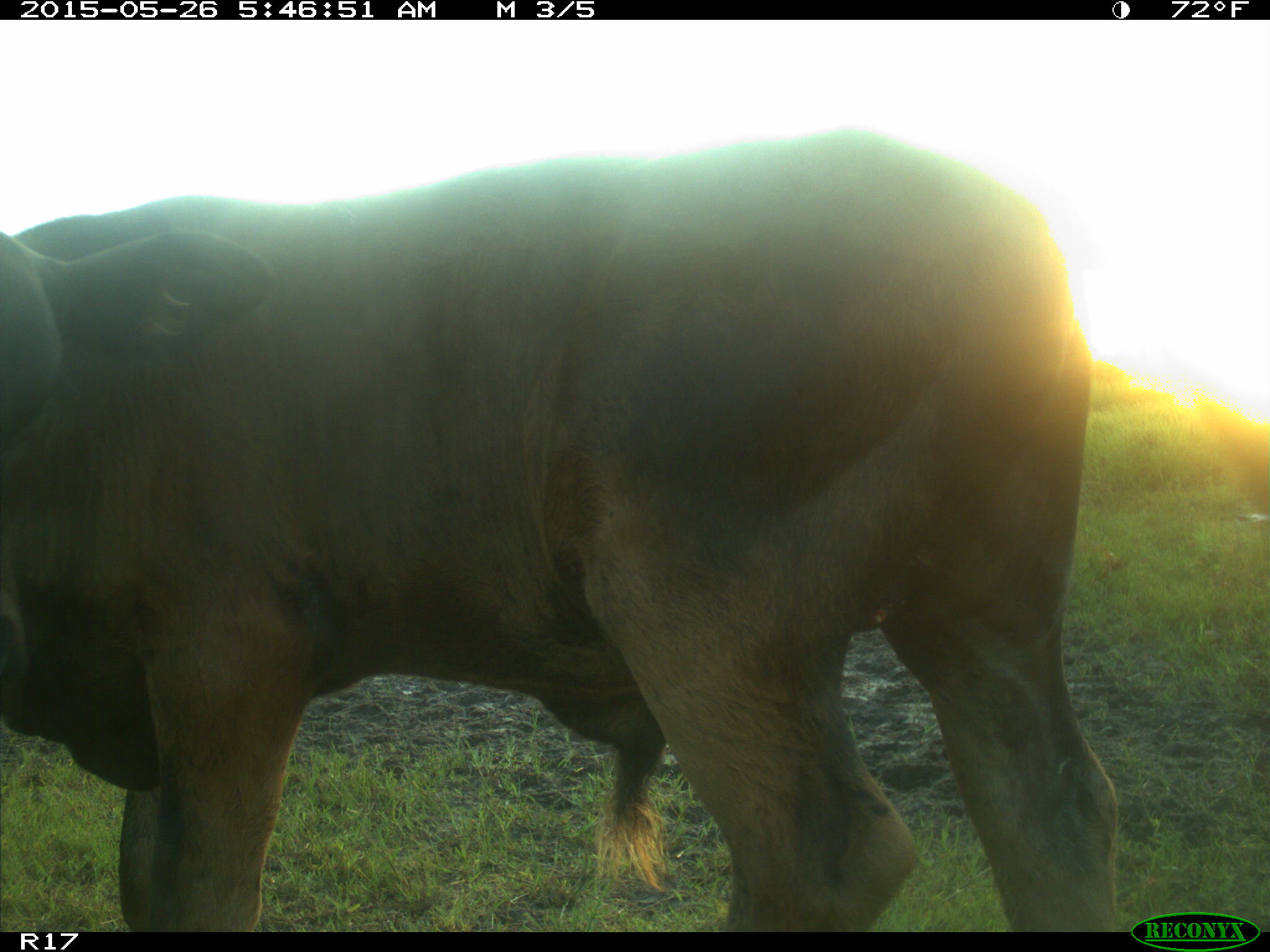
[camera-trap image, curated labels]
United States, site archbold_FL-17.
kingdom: Animalia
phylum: Chordata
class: Mammalia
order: Artiodactyla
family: Bovidae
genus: Bos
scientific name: Bos taurus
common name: domestic cow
Bos taurus (domestic cow).